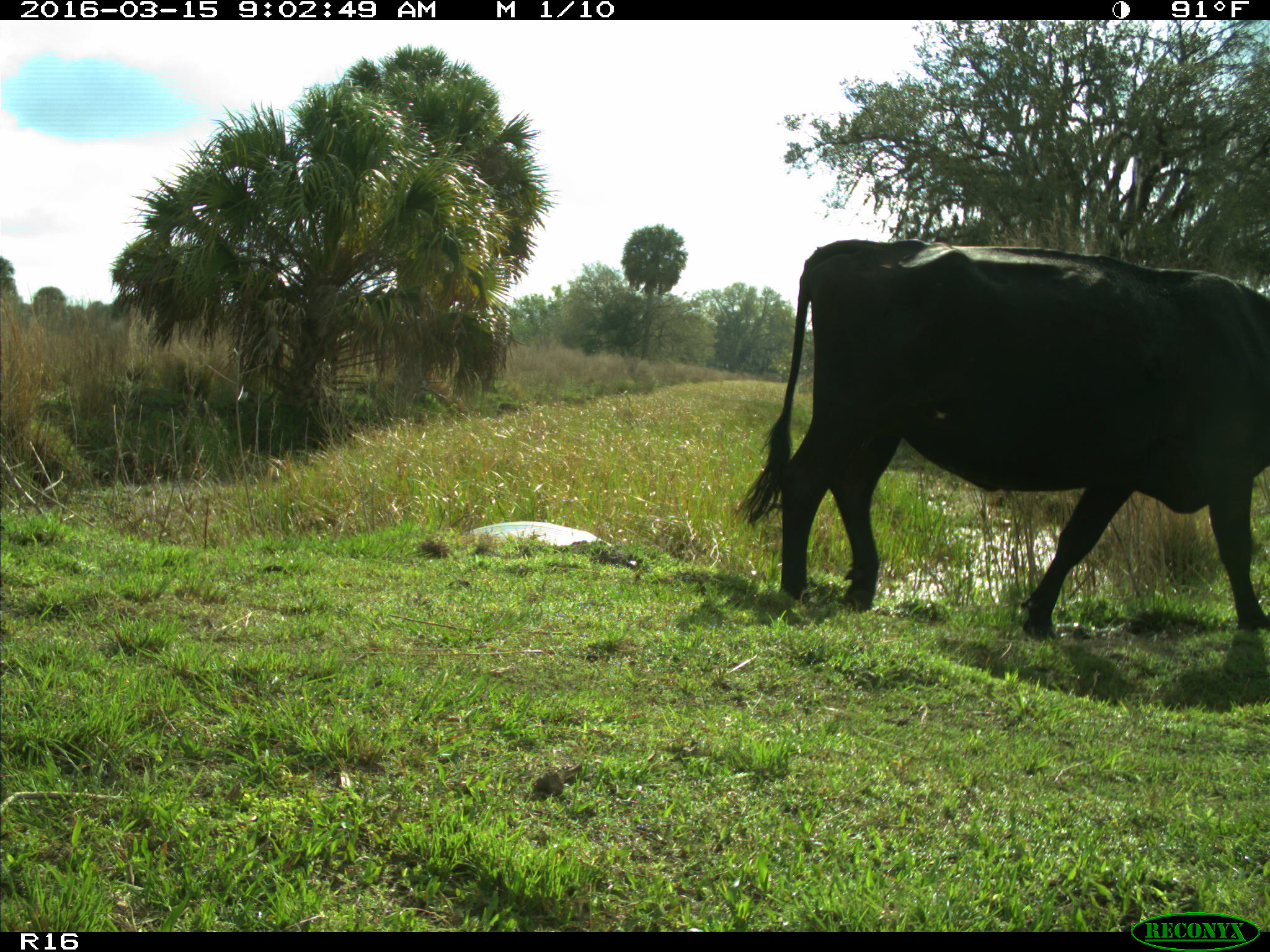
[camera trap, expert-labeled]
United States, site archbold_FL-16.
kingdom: Animalia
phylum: Chordata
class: Mammalia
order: Artiodactyla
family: Bovidae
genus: Bos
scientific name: Bos taurus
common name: domestic cow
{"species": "Bos taurus (domestic cow)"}